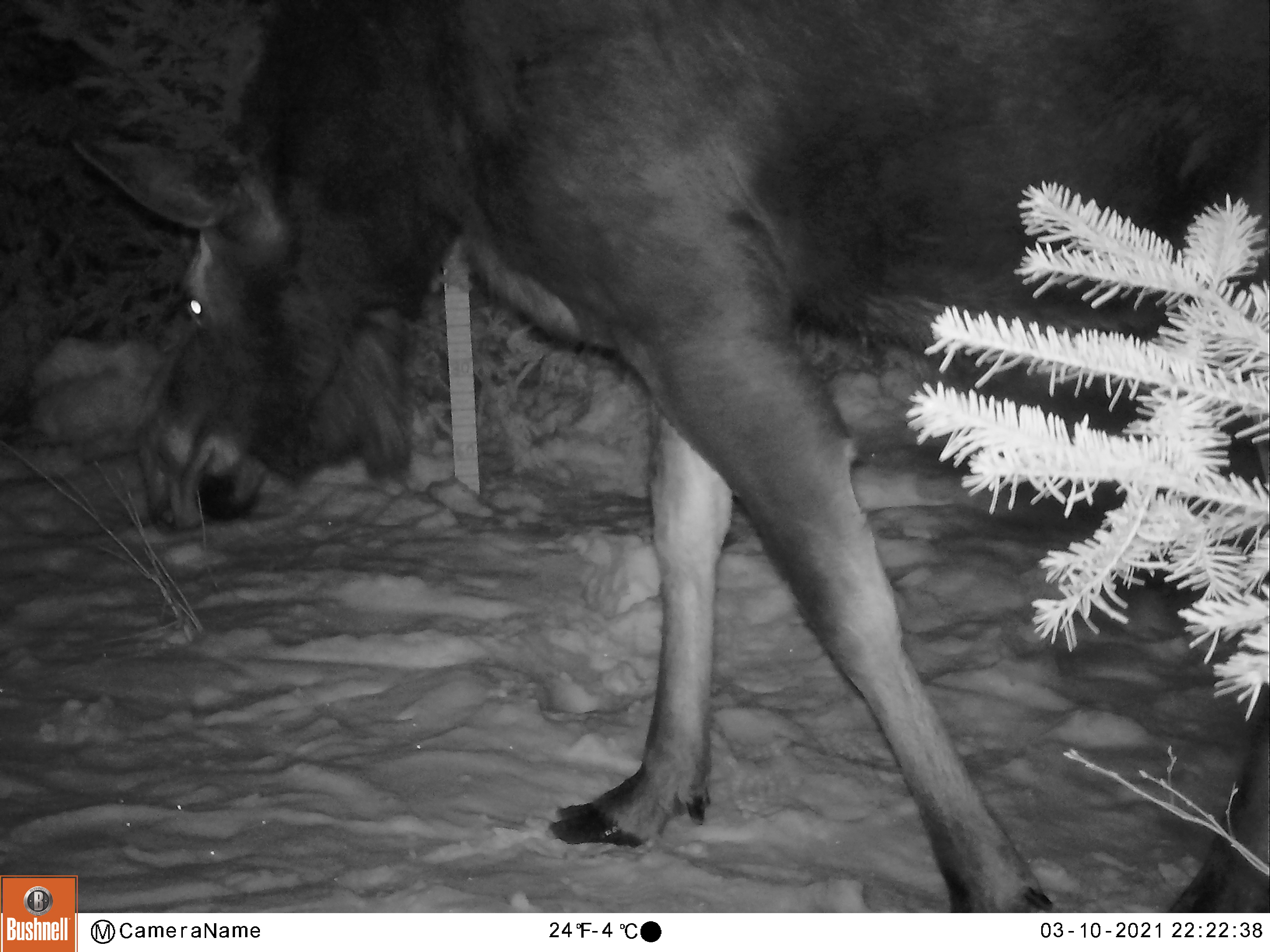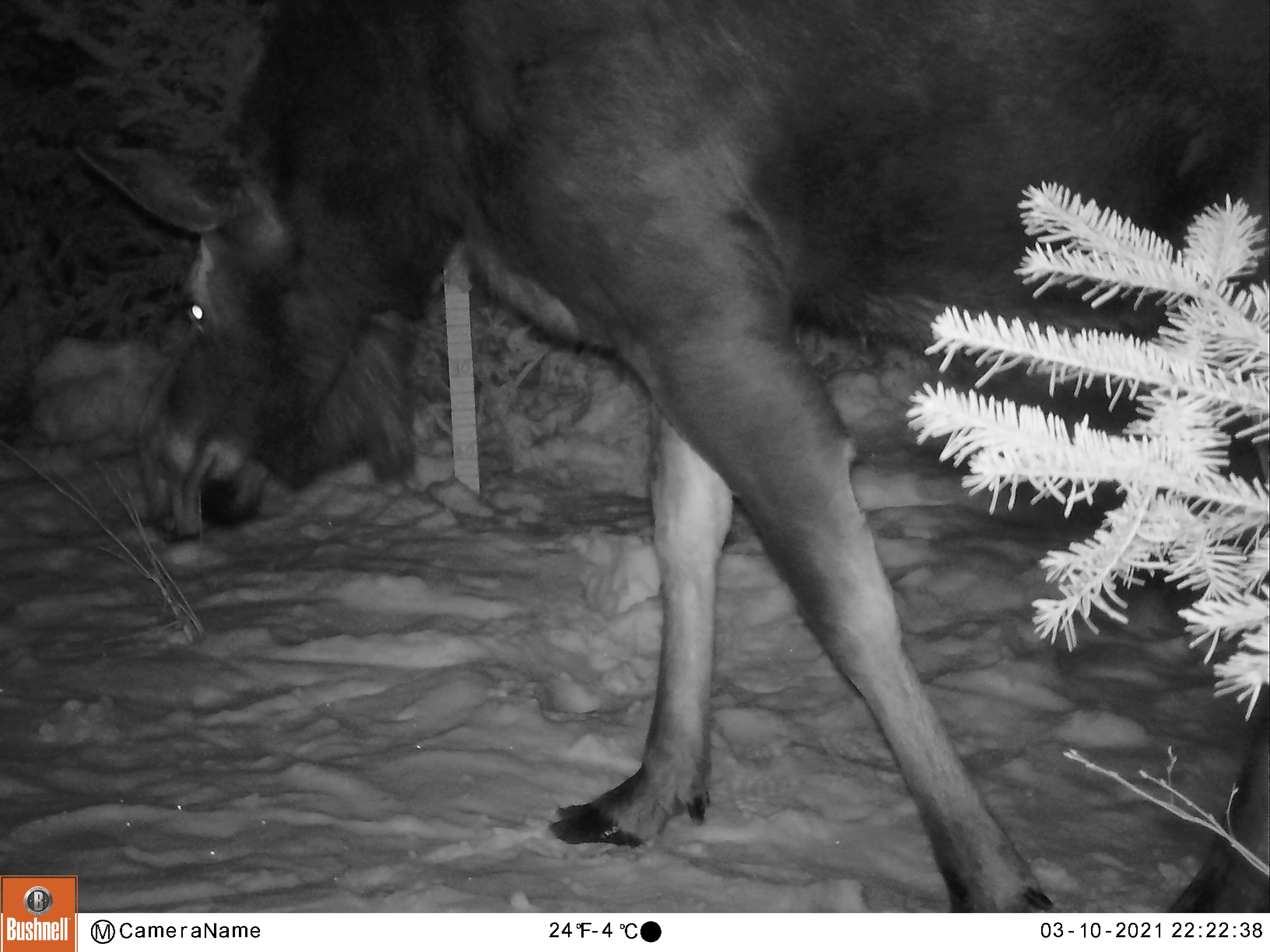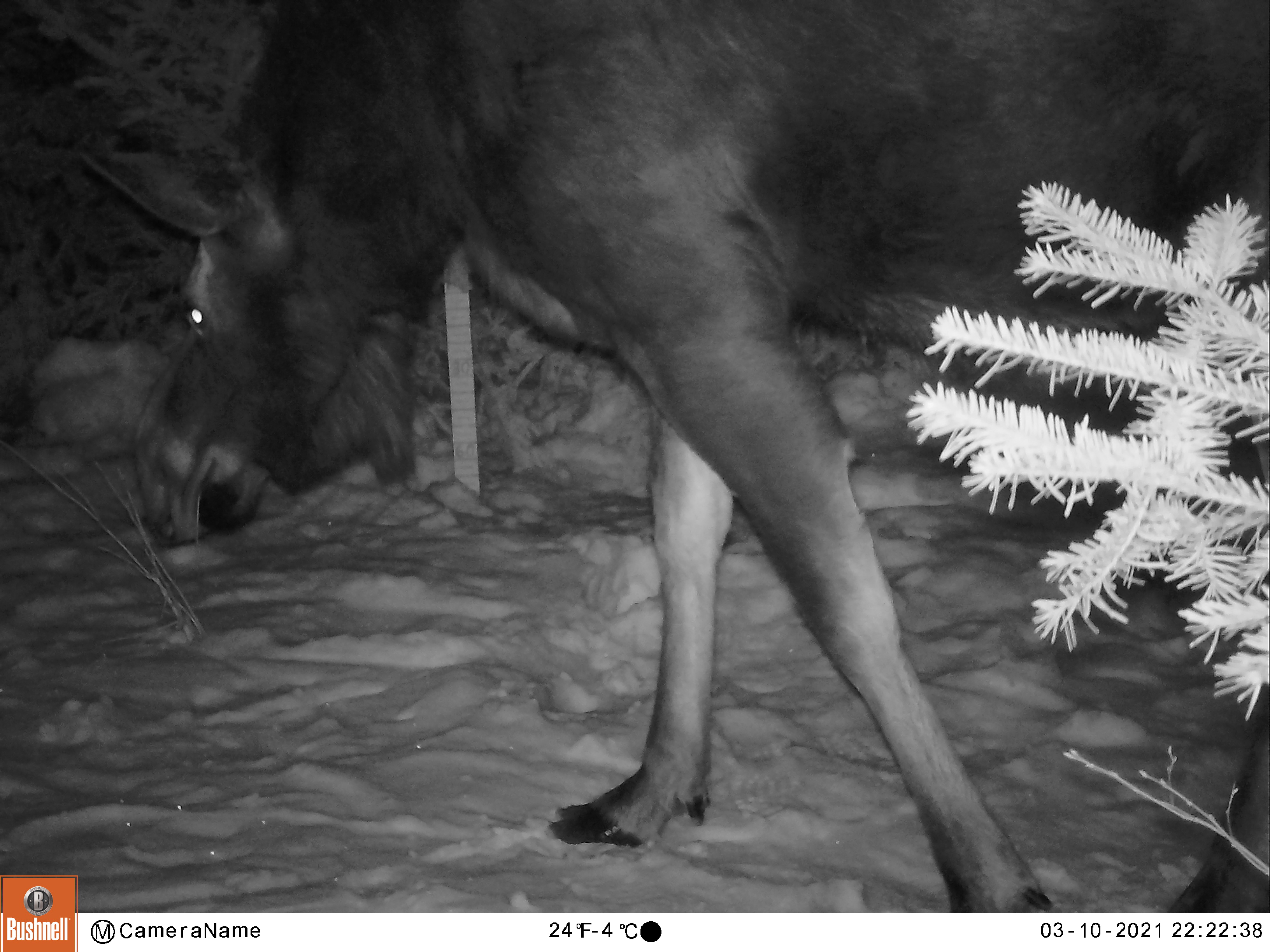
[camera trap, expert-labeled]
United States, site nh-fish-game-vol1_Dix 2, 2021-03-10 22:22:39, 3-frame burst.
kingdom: Animalia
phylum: Chordata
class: Mammalia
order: Artiodactyla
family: Cervidae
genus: Alces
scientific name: Alces alces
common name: moose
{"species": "moose (Alces alces)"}